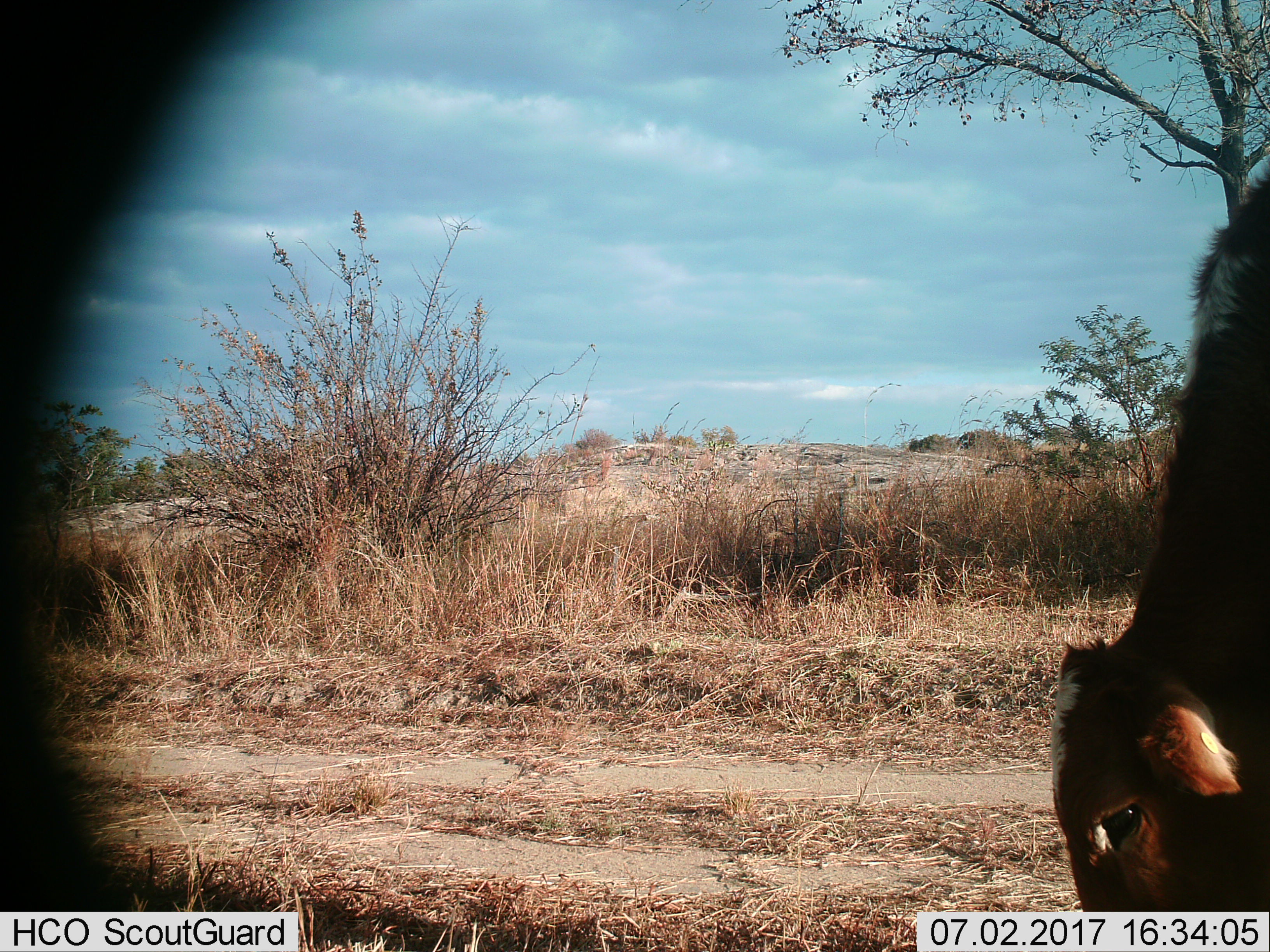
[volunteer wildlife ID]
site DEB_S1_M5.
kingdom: Animalia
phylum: Chordata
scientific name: Vertebrata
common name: domestic animal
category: domesticanimal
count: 1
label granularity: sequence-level